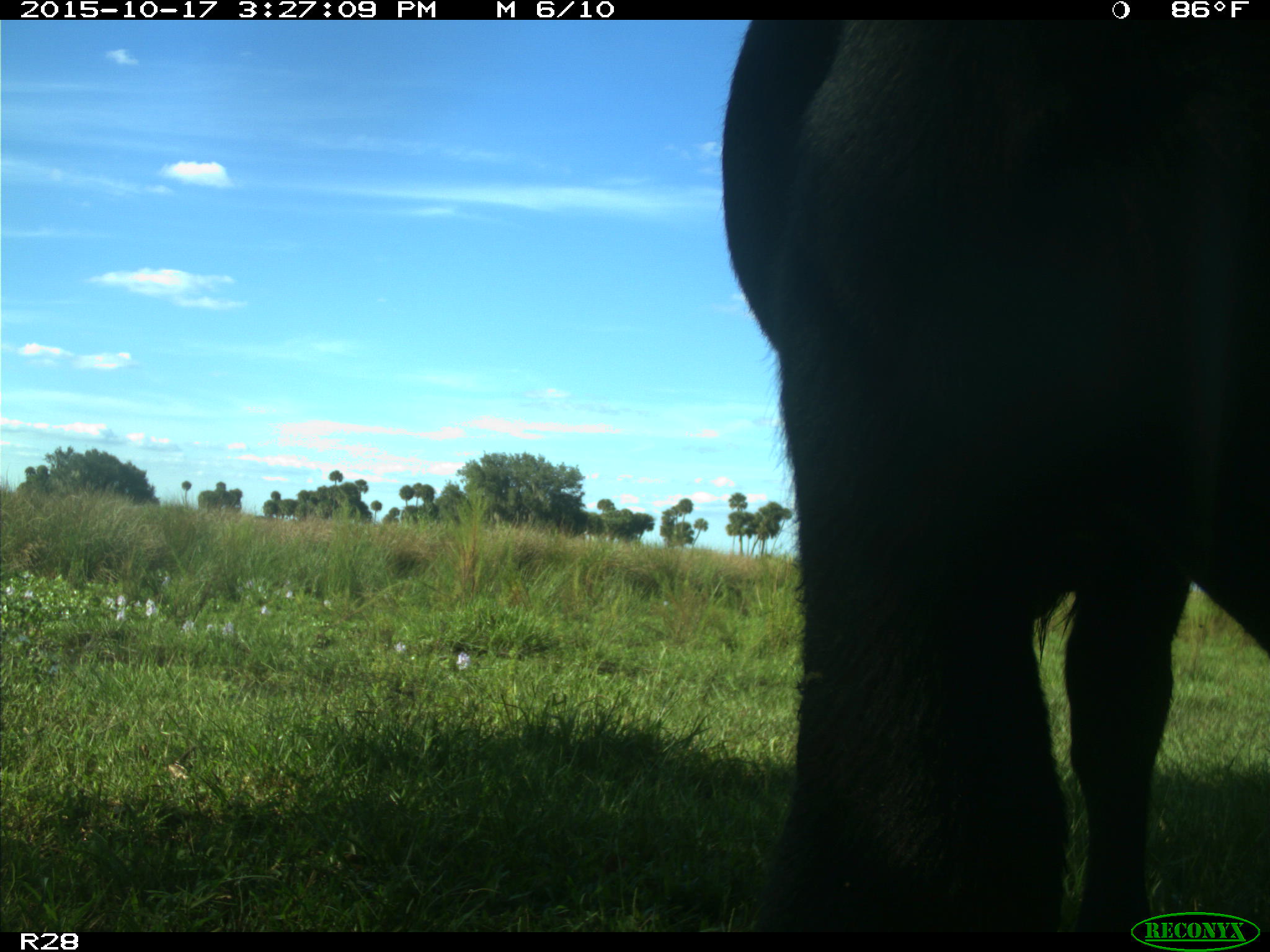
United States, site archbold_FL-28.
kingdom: Animalia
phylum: Chordata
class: Mammalia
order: Artiodactyla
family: Bovidae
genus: Bos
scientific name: Bos taurus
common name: domestic cow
Bos taurus (domestic cow).